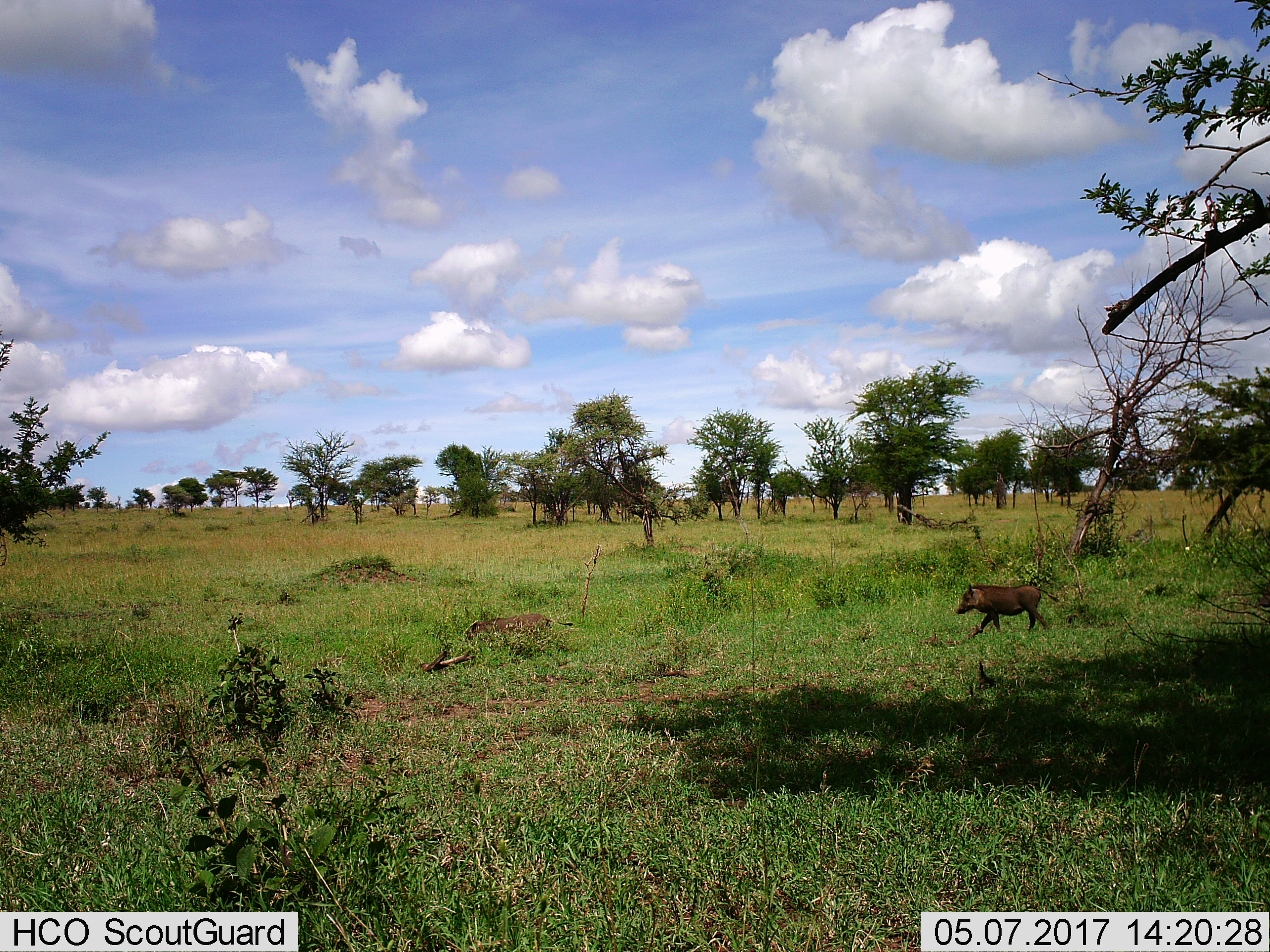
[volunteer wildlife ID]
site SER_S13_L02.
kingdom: Animalia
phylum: Chordata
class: Mammalia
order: Artiodactyla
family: Suidae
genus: Phacochoerus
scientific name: Phacochoerus africanus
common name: warthog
Warthog (Phacochoerus africanus), count 2. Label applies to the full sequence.